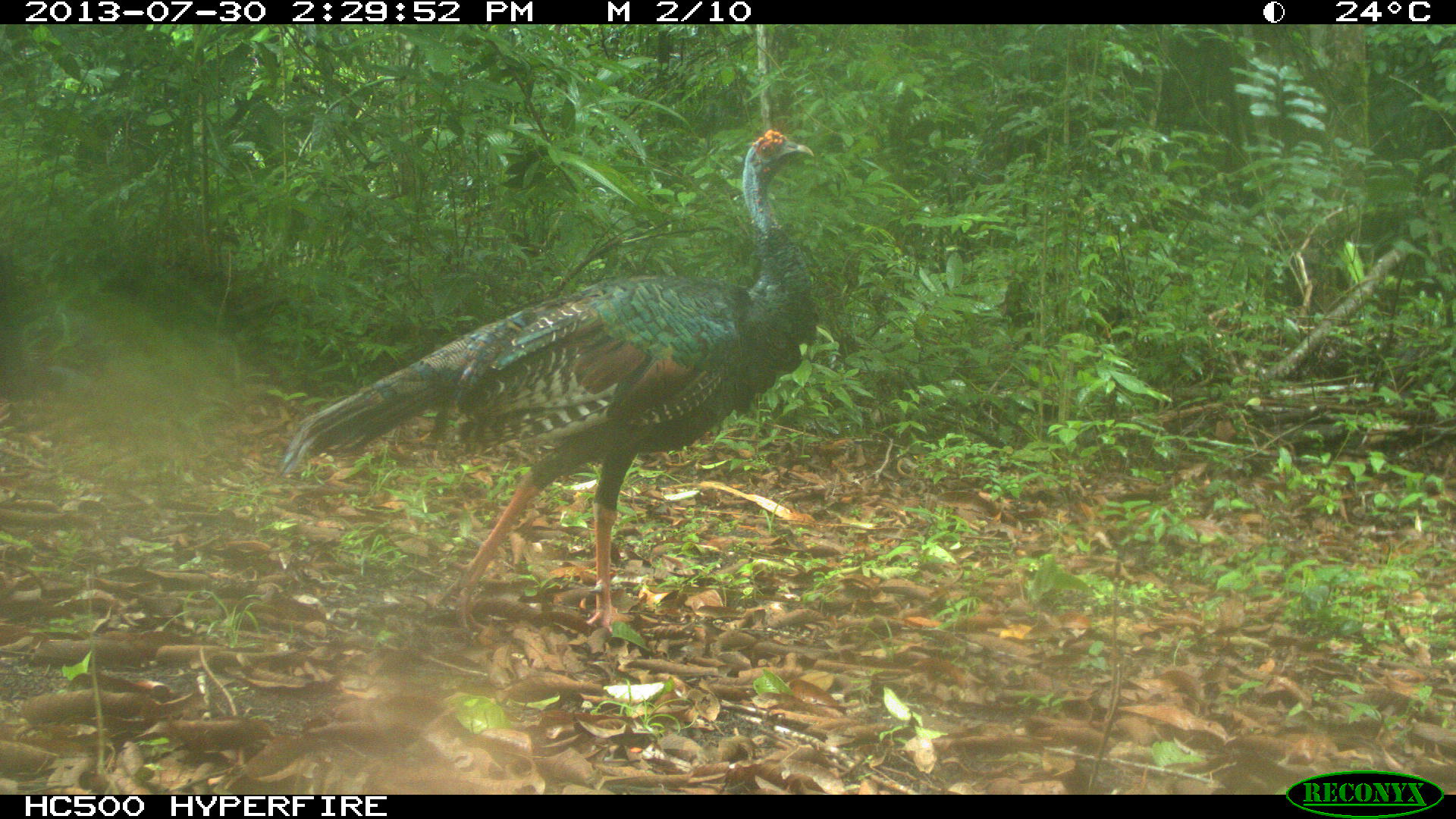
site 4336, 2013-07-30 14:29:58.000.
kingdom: Animalia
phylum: Chordata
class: Aves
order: Galliformes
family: Phasianidae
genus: Meleagris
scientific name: Meleagris ocellata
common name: ocellated turkey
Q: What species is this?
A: Meleagris ocellata (ocellated turkey).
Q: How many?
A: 2.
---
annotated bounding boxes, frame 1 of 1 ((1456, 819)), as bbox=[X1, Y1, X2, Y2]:
meleagris ocellata: bbox=[274, 127, 821, 638]